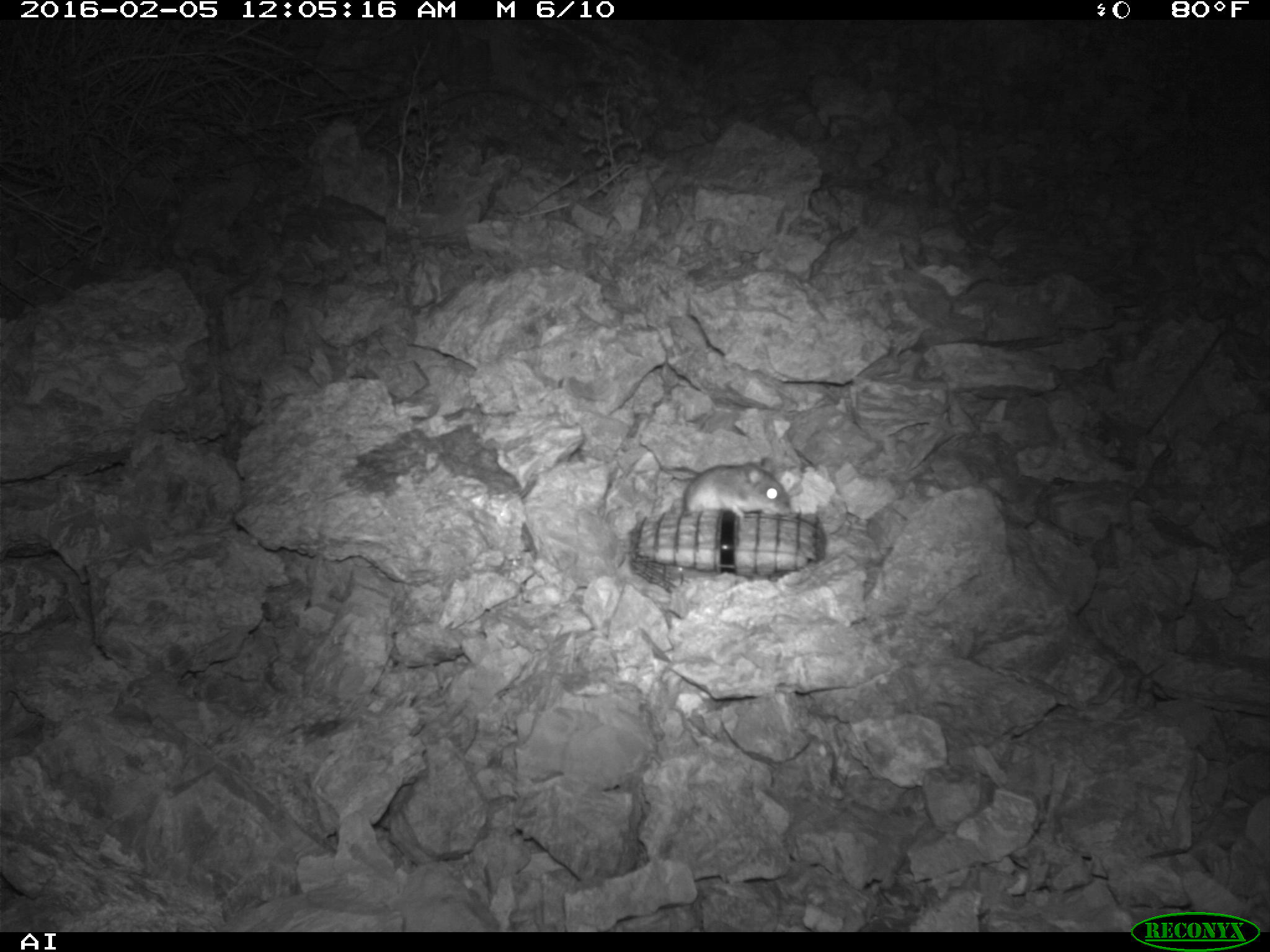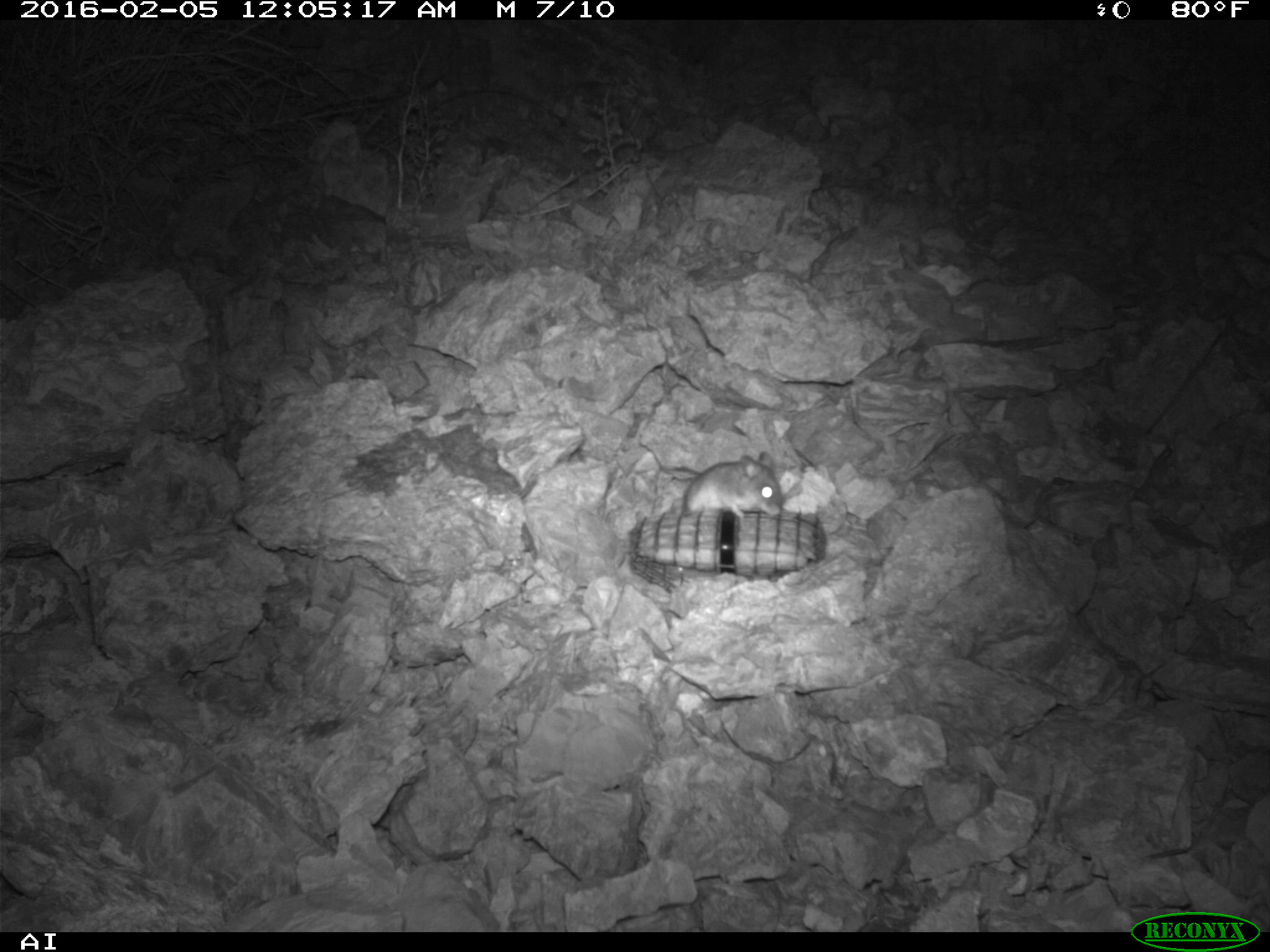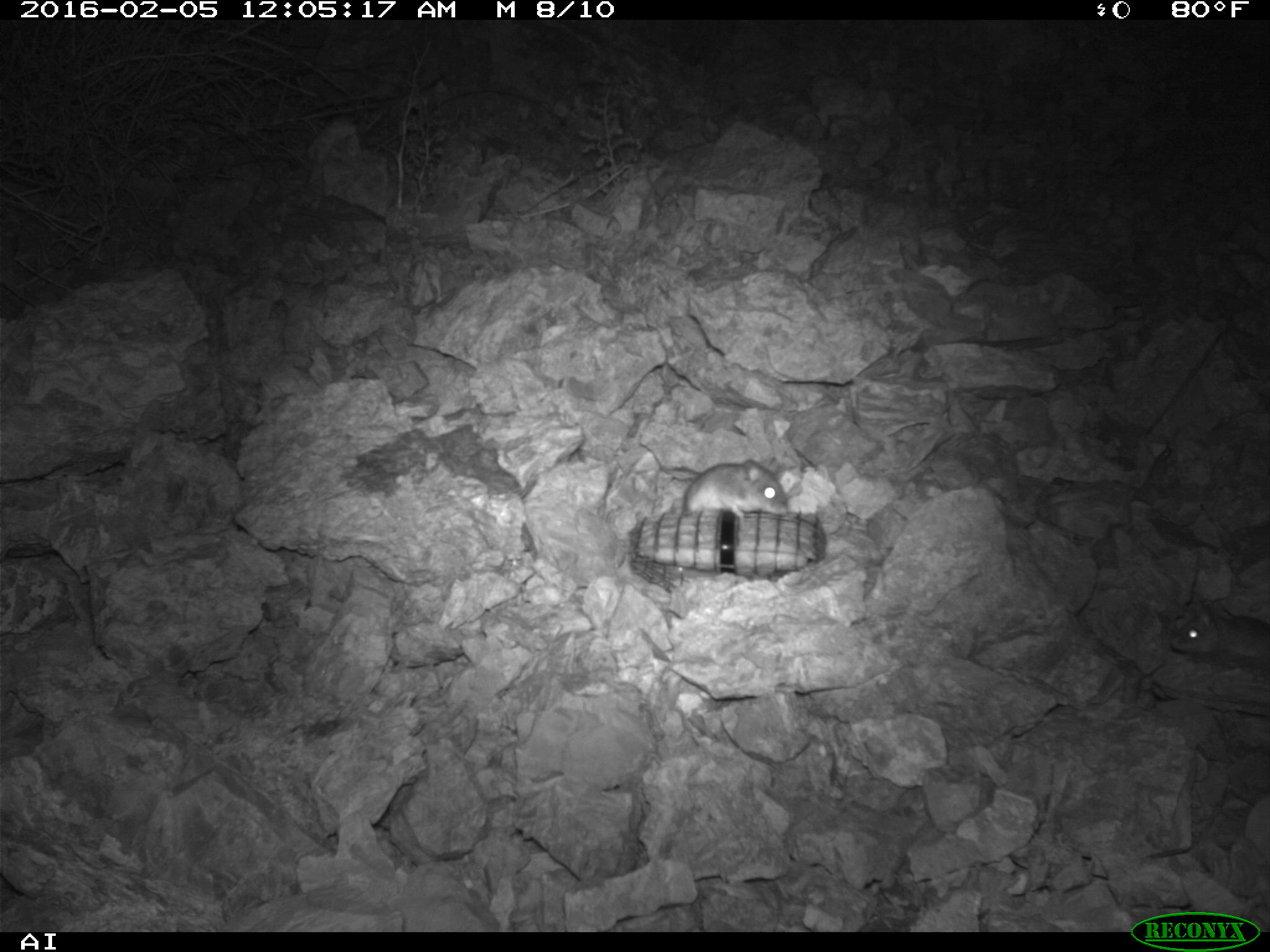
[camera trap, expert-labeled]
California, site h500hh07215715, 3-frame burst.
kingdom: Animalia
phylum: Chordata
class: Mammalia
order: Rodentia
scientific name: Rodentia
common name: rodent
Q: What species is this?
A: Rodent (Rodentia).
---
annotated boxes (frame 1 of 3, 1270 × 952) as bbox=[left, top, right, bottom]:
rodent: bbox=[684, 452, 793, 518]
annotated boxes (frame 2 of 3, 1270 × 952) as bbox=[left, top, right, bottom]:
rodent: bbox=[681, 452, 781, 518]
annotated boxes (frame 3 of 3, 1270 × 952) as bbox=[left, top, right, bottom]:
rodent: bbox=[683, 456, 788, 522]; bbox=[1169, 605, 1269, 663]